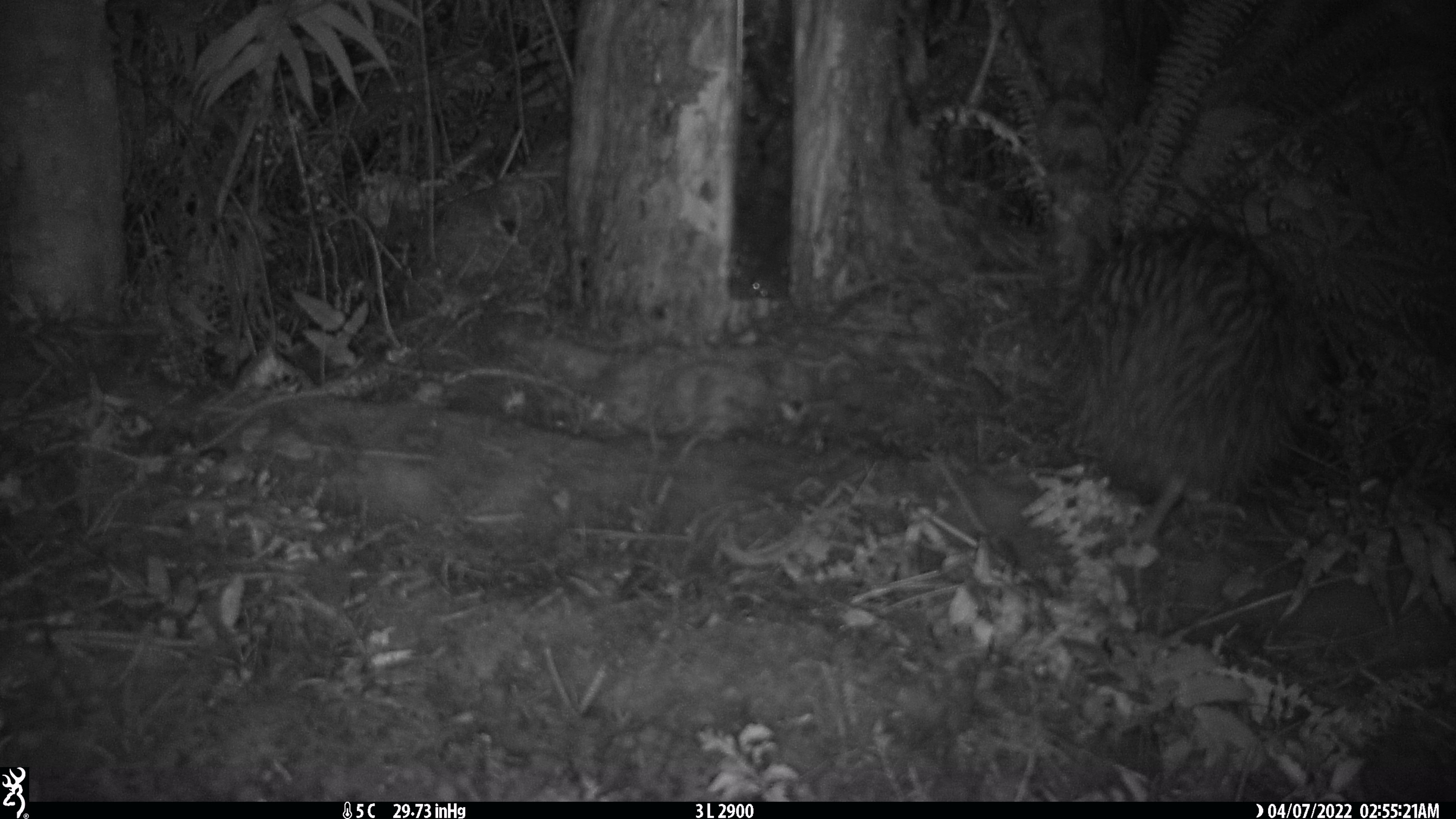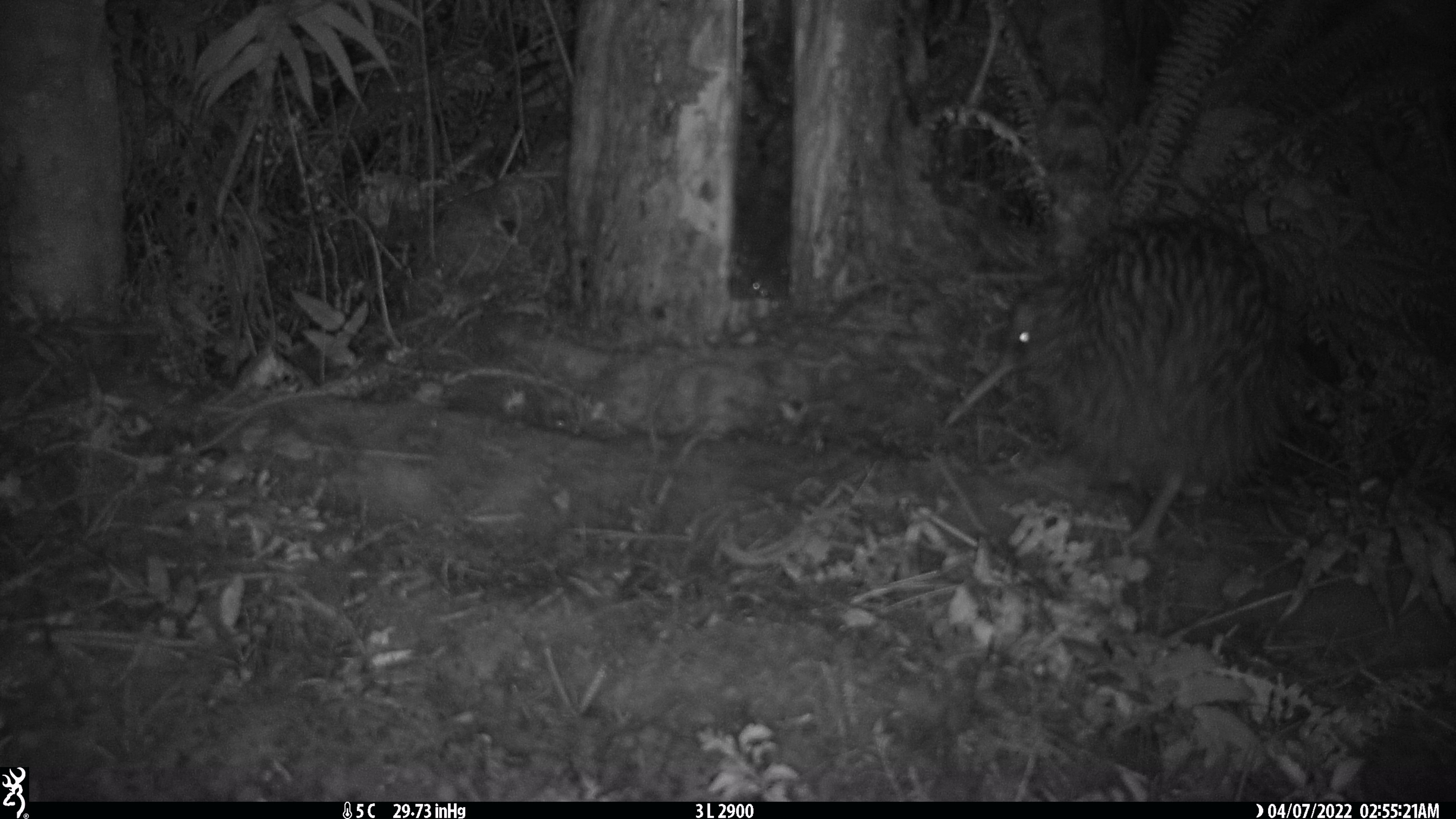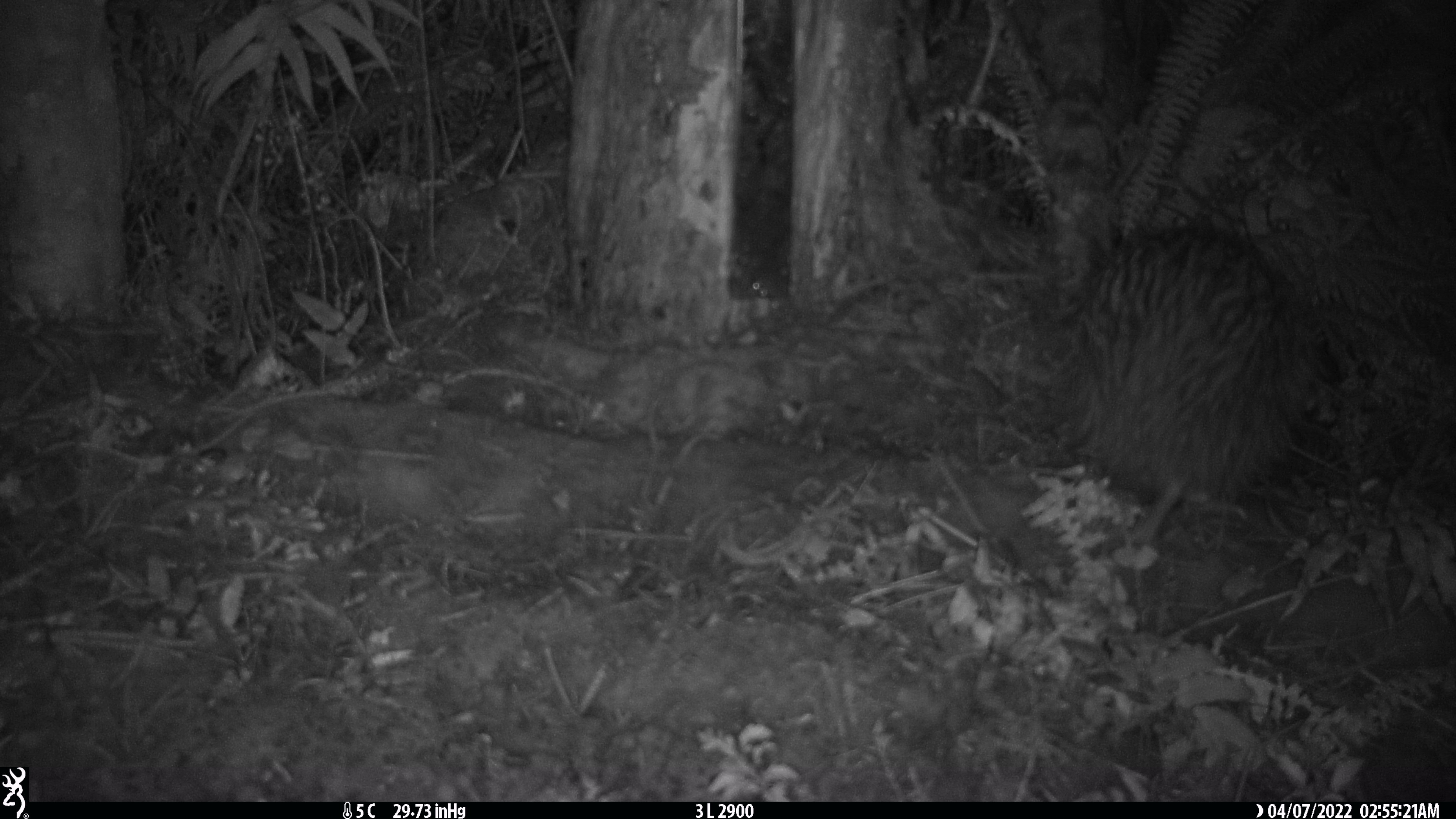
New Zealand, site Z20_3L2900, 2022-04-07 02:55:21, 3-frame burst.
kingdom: Animalia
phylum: Chordata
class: Aves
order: Apterygiformes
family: Apterygidae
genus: Apteryx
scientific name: Apteryx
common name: kiwi